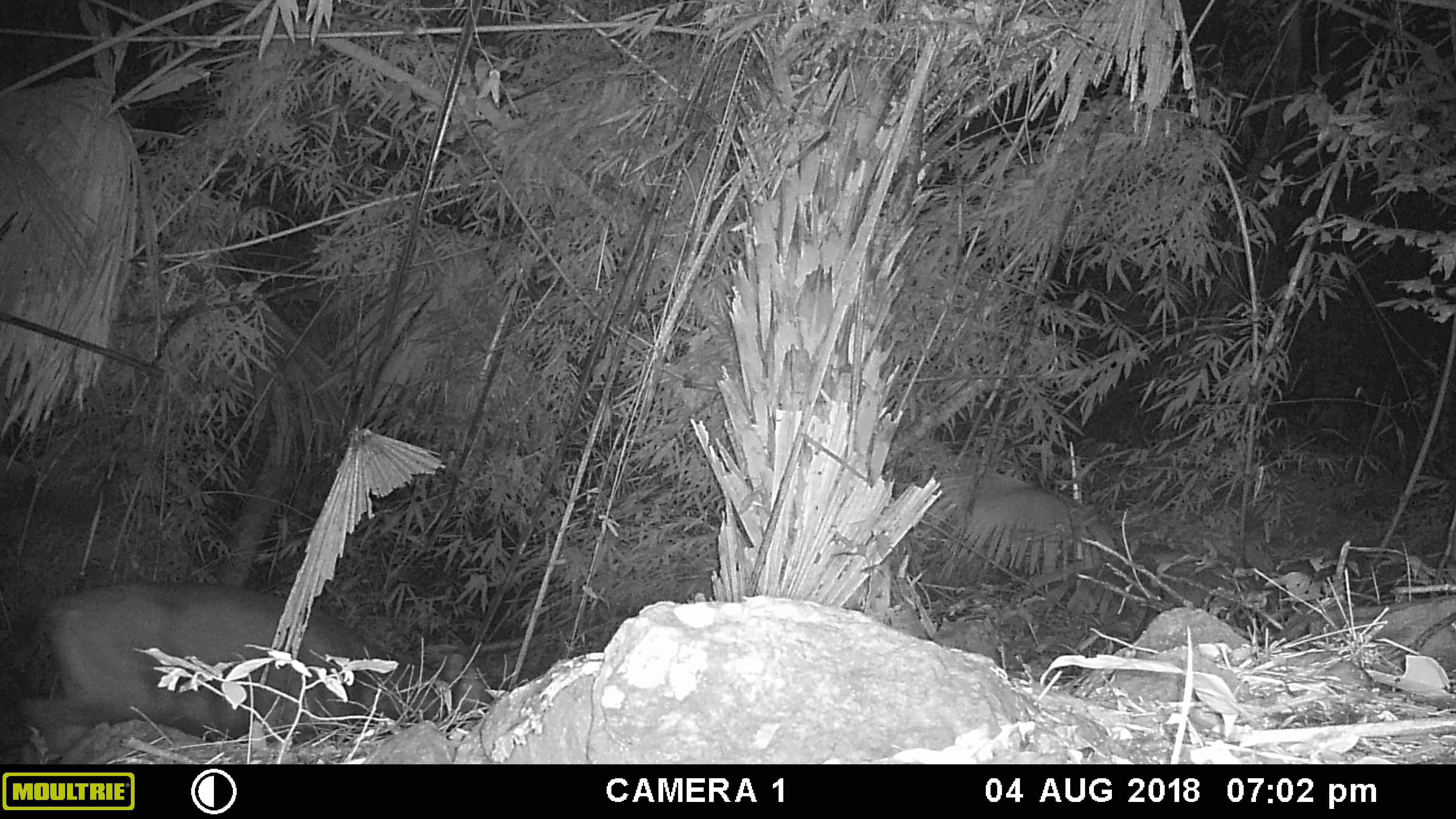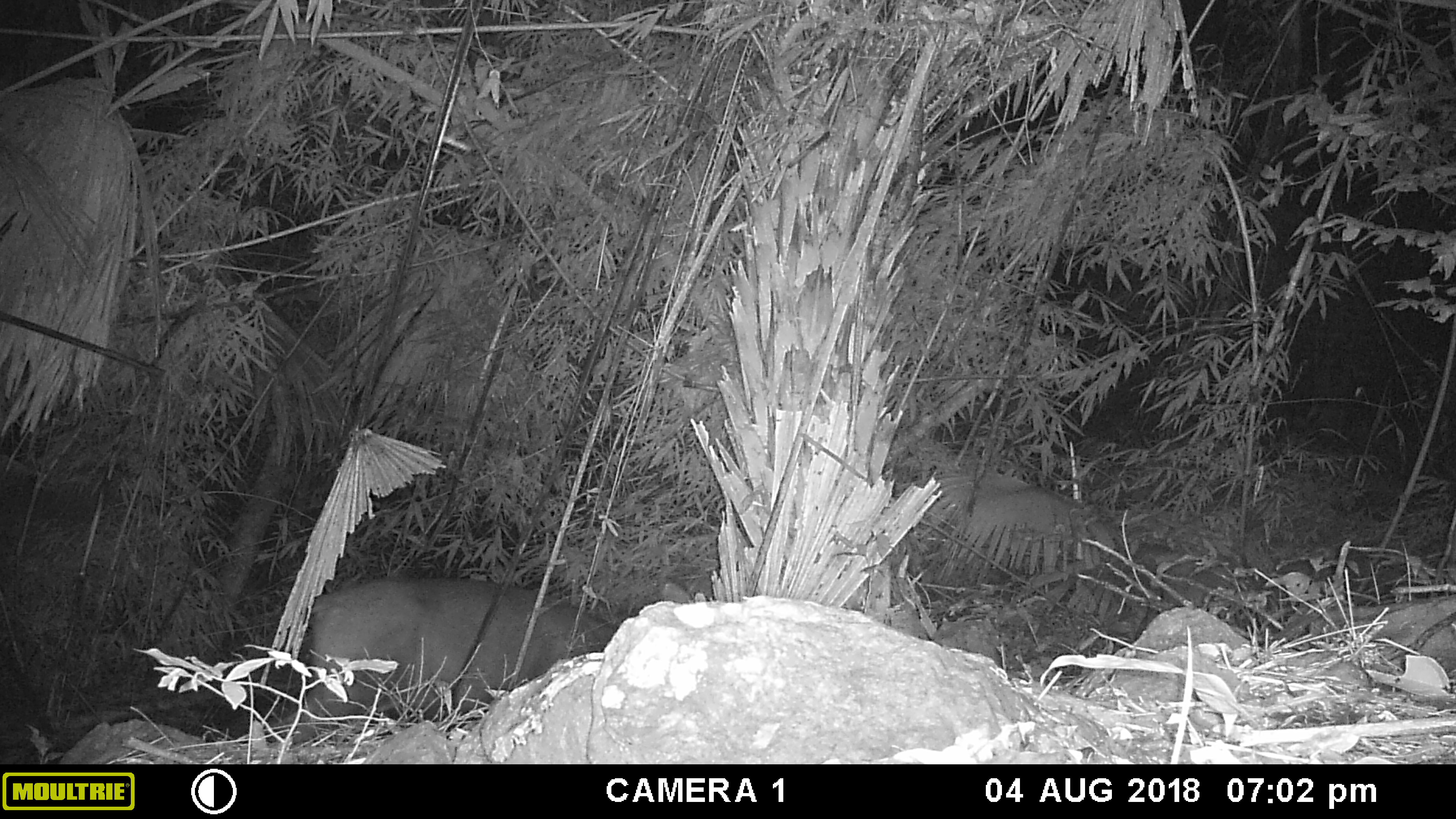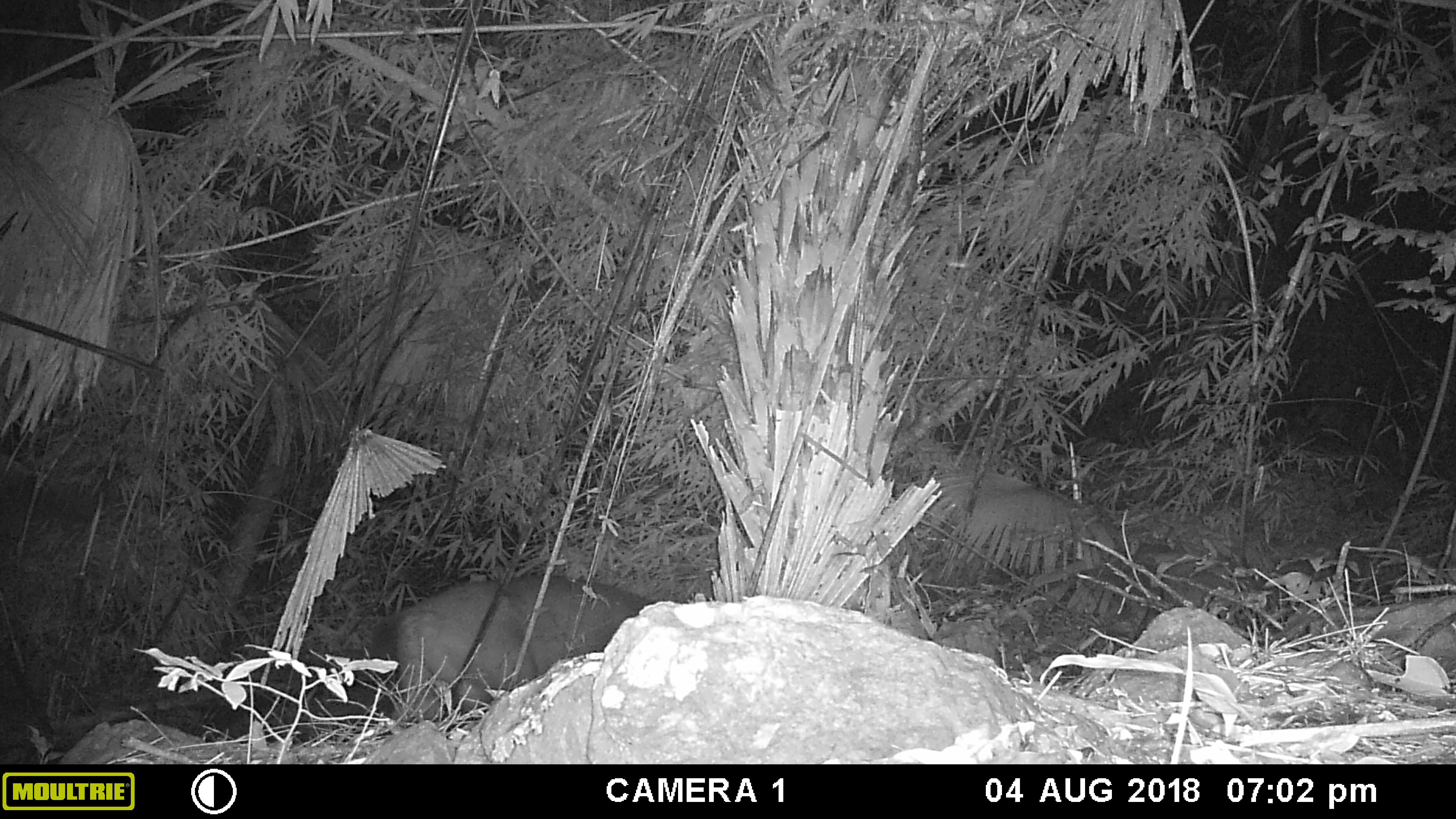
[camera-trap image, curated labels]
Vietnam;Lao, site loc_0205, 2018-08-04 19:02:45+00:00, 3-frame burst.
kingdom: Animalia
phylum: Chordata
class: Mammalia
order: Artiodactyla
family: Cervidae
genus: Rusa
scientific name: Rusa unicolor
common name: sambar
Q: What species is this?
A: Sambar (Rusa unicolor).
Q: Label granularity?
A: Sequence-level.